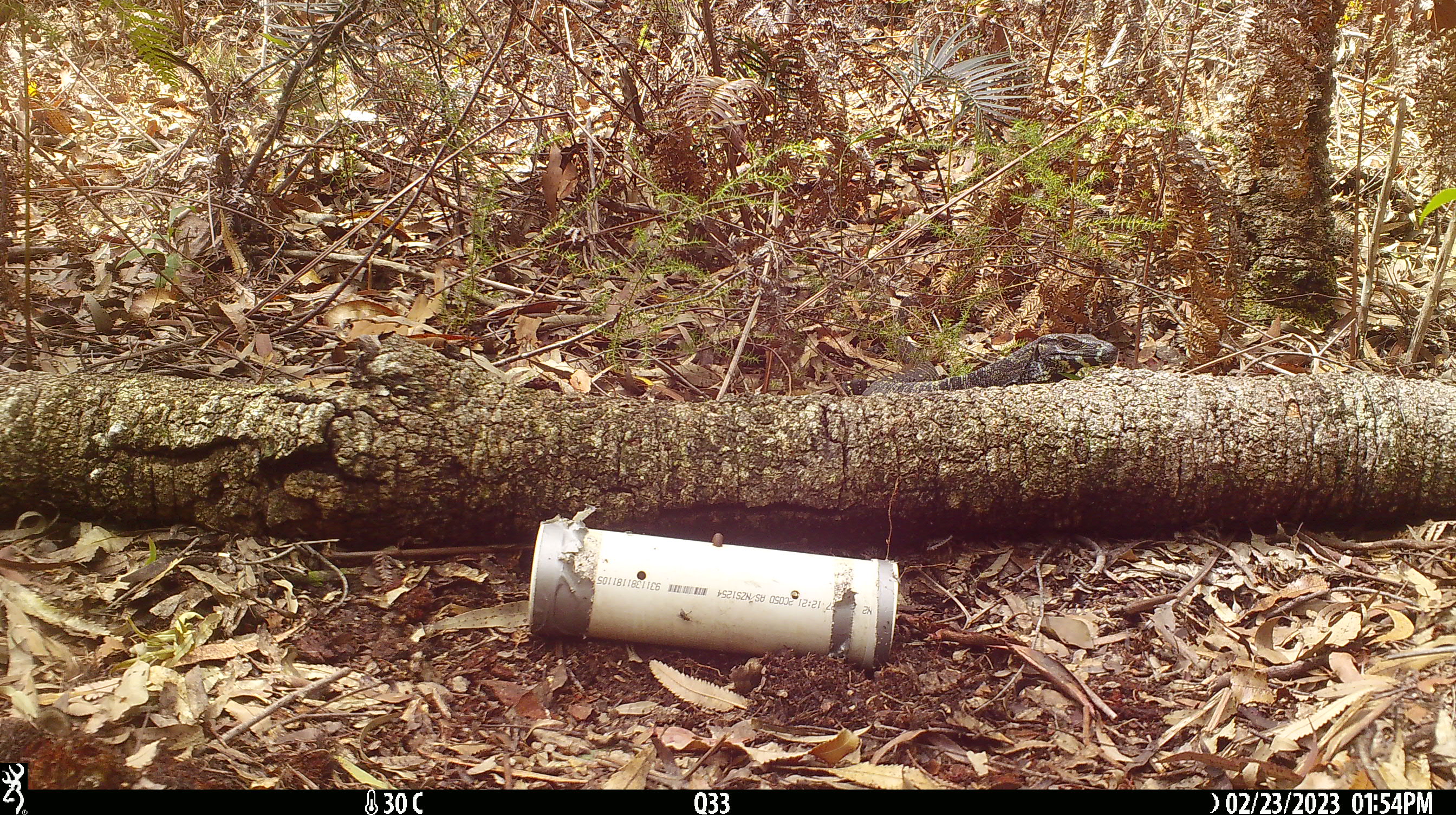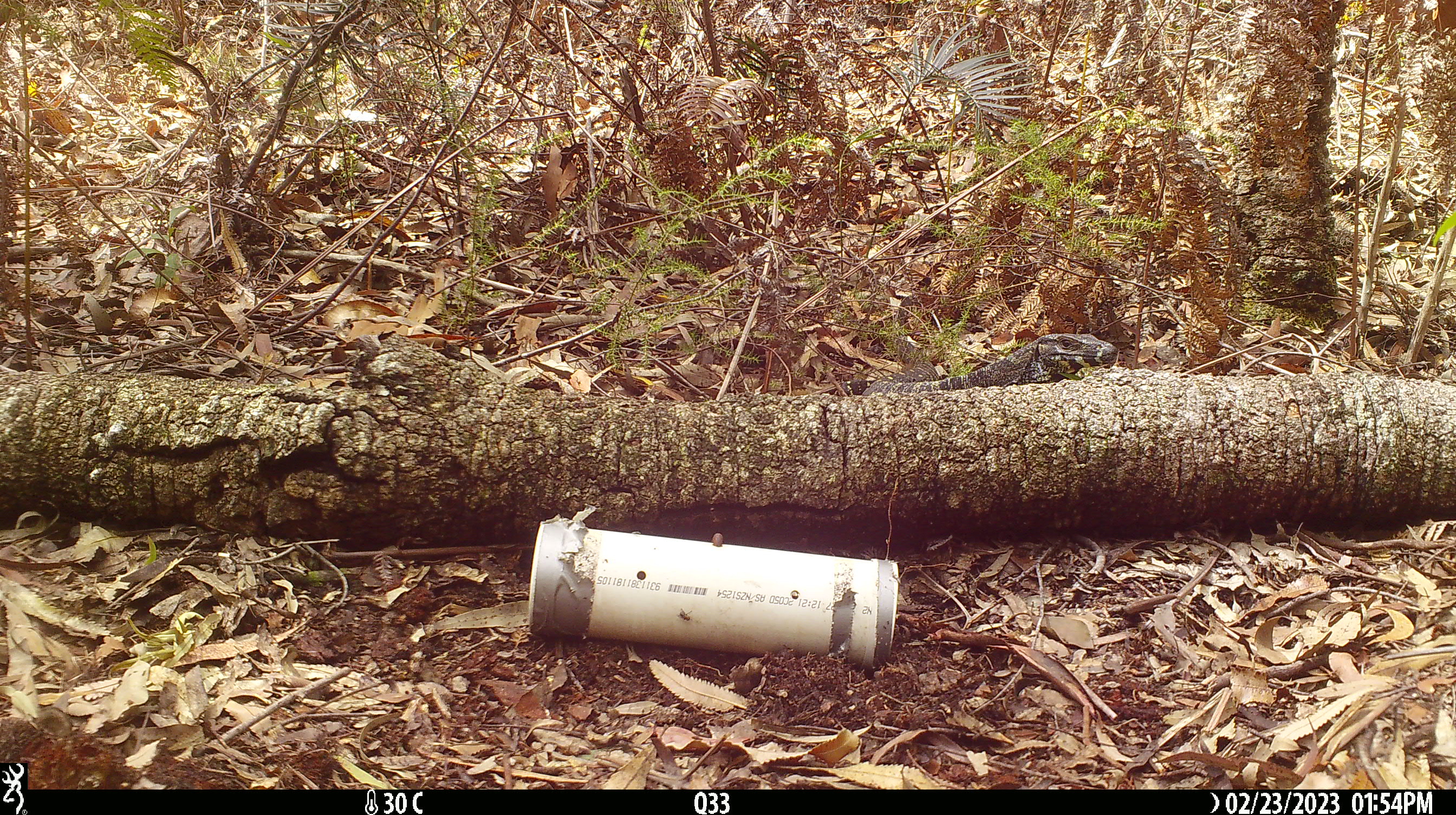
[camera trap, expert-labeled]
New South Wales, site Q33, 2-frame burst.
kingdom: Animalia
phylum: Chordata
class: Reptilia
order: Squamata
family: Varanidae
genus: Varanus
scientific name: Varanus varius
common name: lace monitor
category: goanna